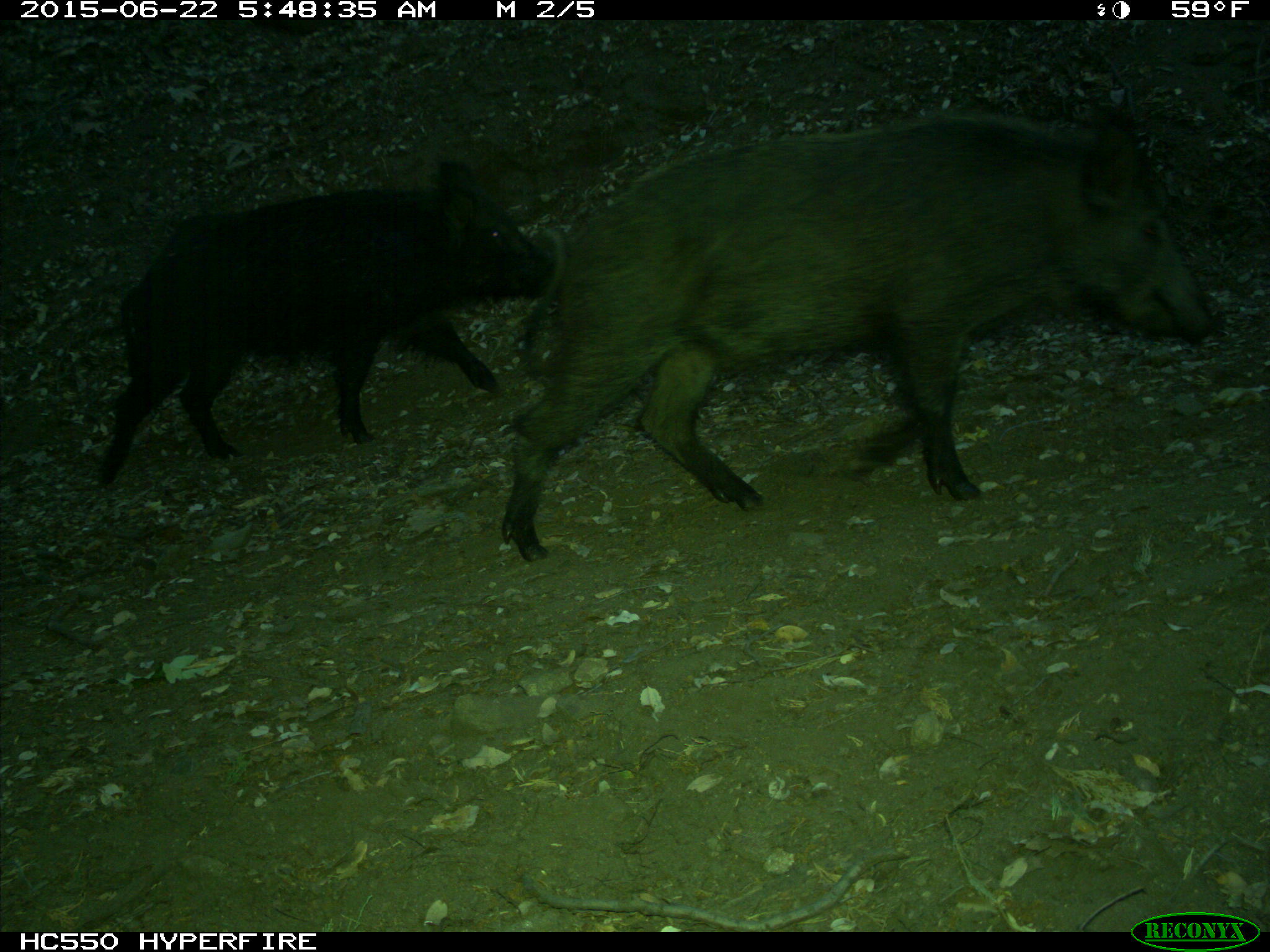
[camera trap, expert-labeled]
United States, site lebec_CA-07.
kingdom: Animalia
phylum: Chordata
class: Mammalia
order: Artiodactyla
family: Suidae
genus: Sus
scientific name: Sus scrofa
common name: wild boar